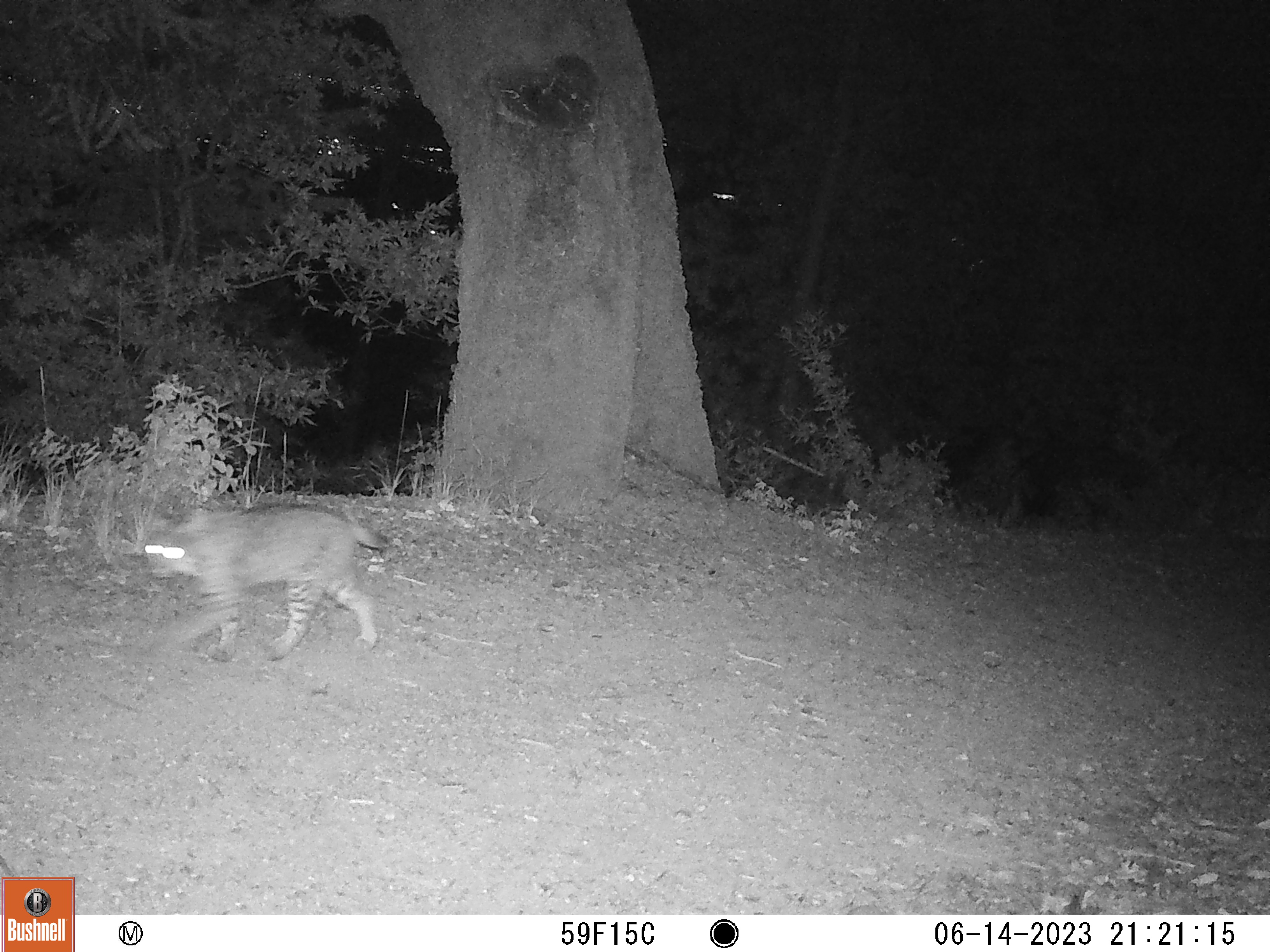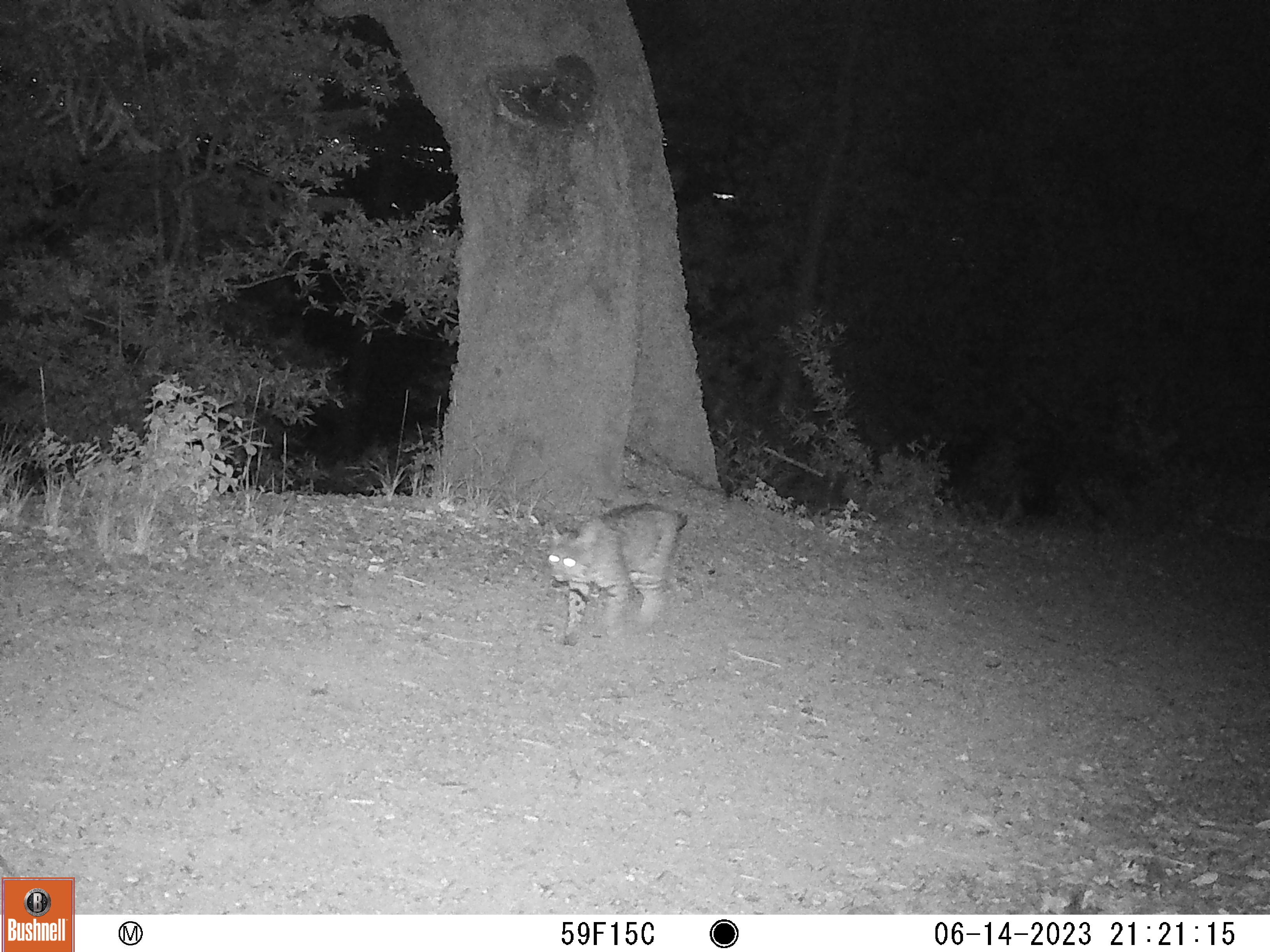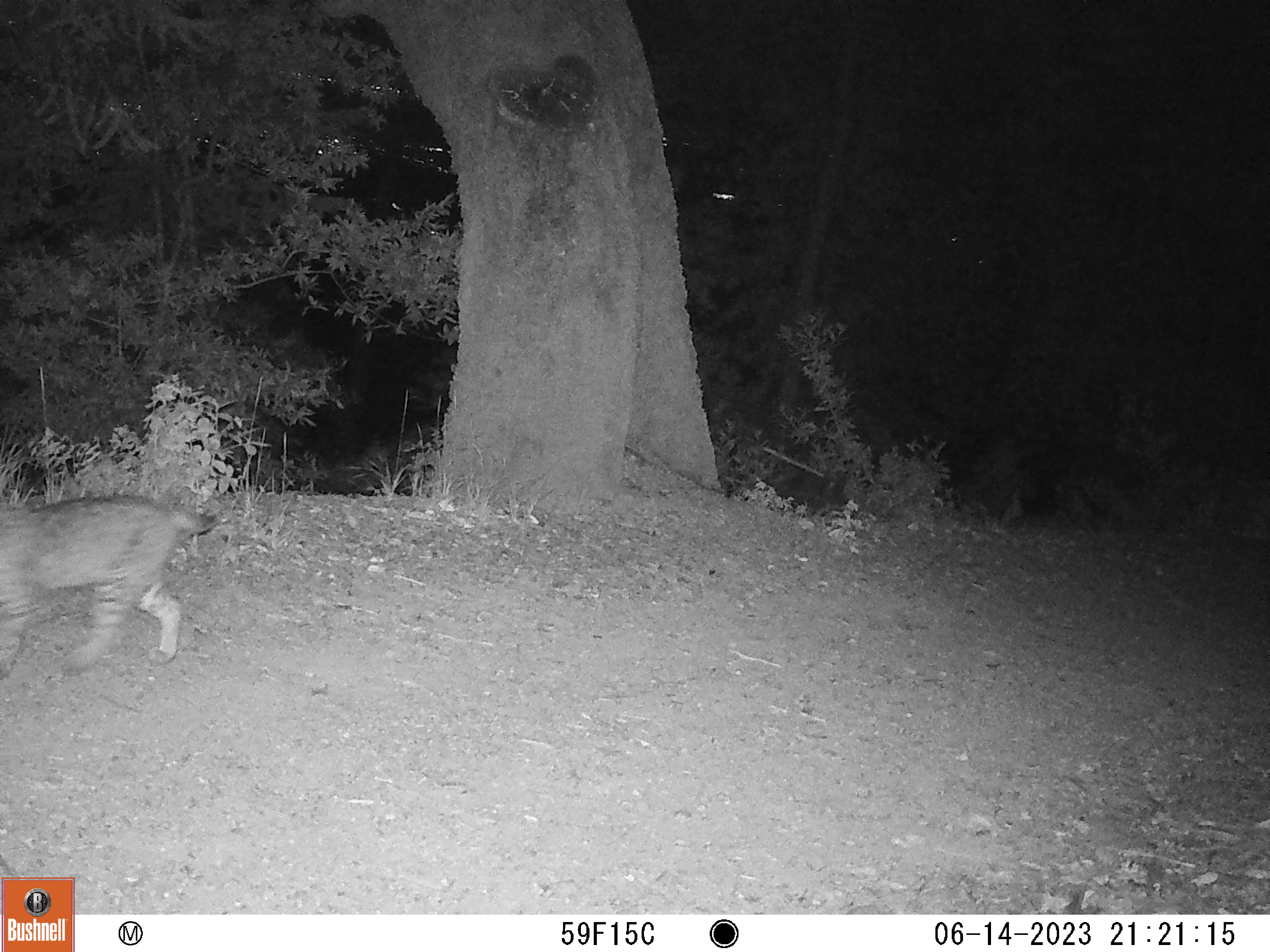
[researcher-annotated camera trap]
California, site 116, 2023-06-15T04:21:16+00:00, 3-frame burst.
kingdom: Animalia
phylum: Chordata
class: Mammalia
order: Carnivora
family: Felidae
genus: Lynx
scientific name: Lynx rufus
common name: bobcat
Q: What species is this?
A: Bobcat (Lynx rufus).